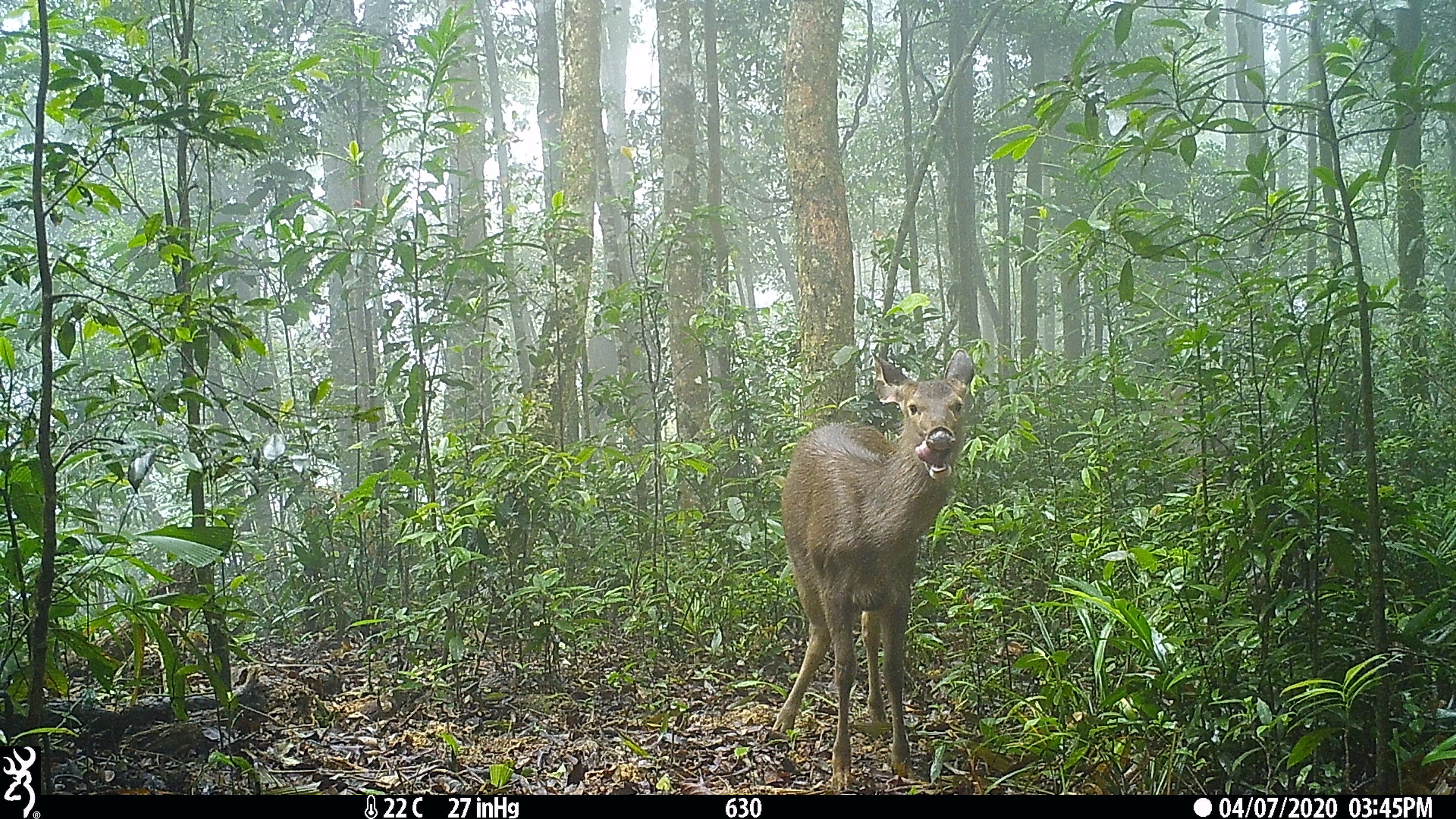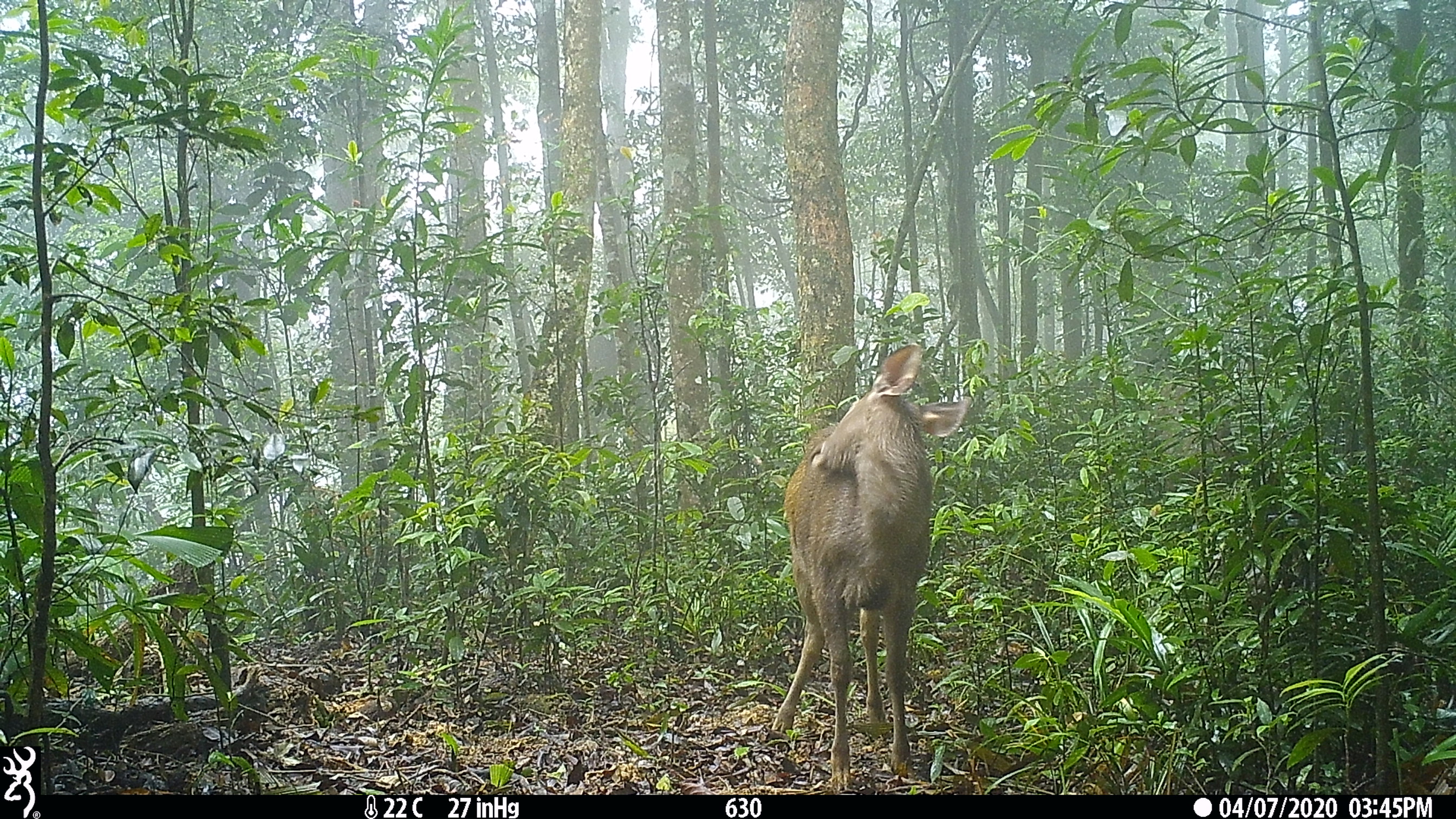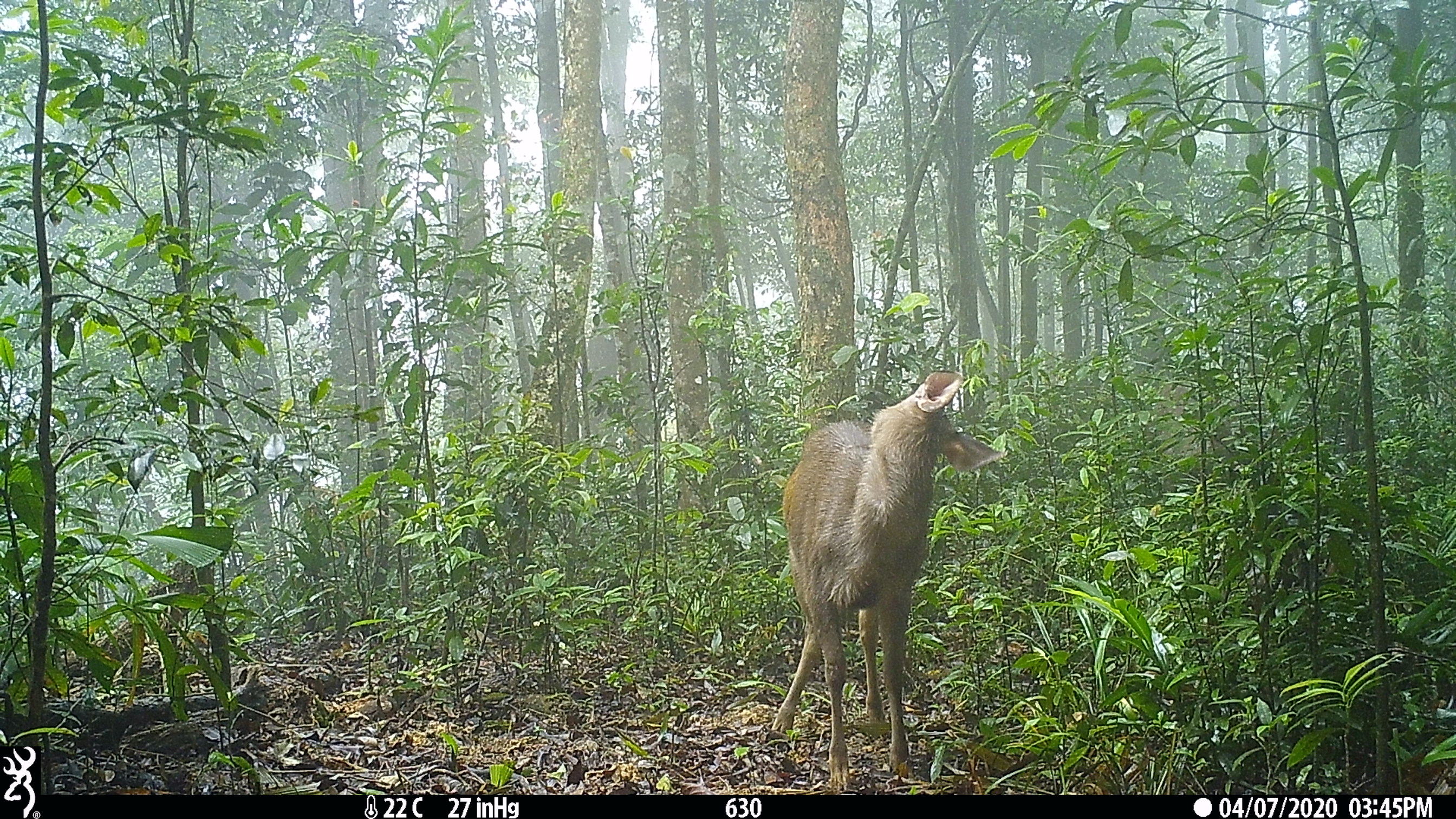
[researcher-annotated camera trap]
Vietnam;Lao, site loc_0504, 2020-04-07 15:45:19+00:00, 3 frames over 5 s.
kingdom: Animalia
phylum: Chordata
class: Mammalia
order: Artiodactyla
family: Cervidae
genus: Rusa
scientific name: Rusa unicolor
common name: sambar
Sambar (Rusa unicolor). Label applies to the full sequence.